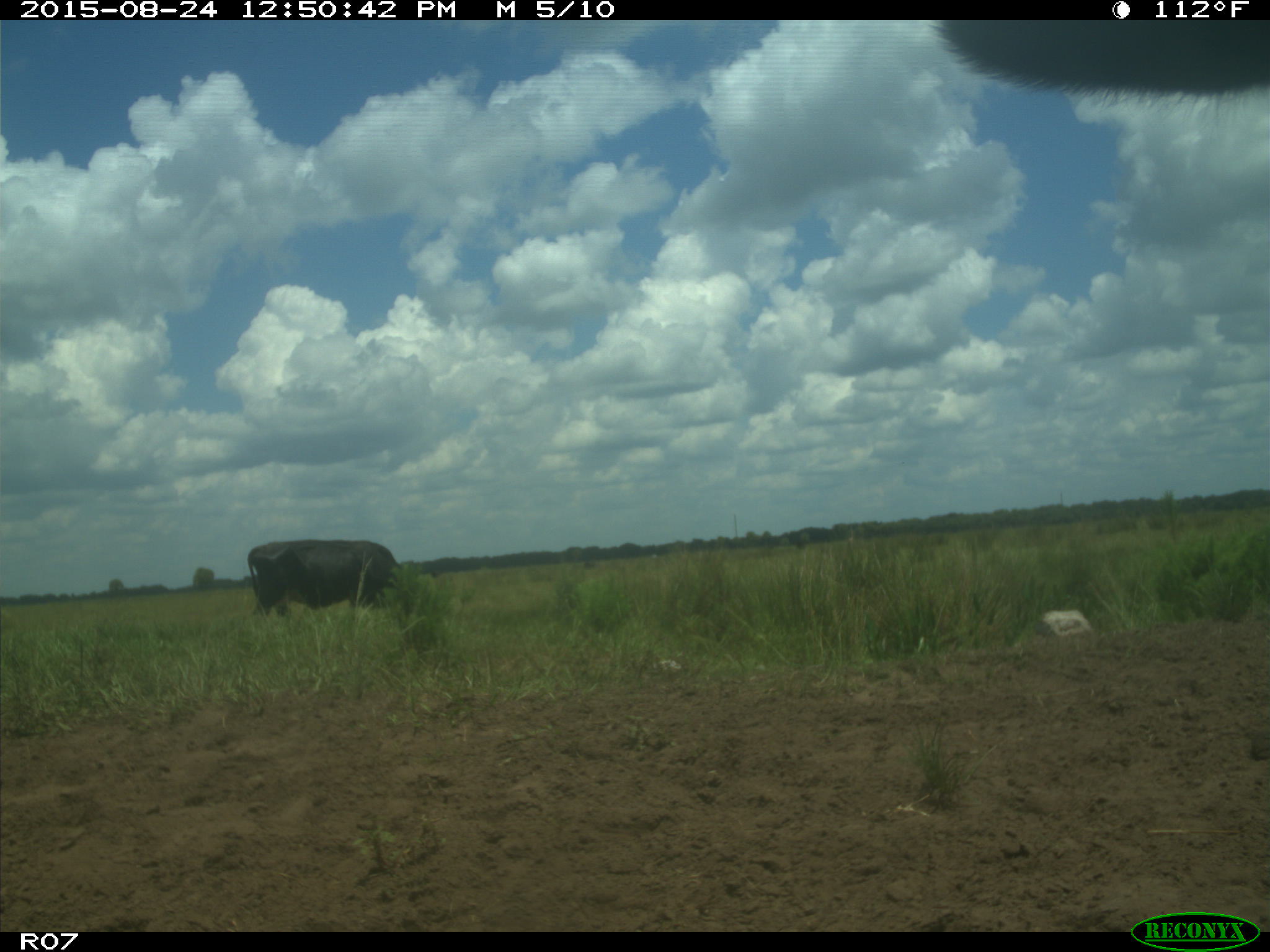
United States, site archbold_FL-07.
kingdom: Animalia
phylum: Chordata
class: Mammalia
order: Artiodactyla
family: Bovidae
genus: Bos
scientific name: Bos taurus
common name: domestic cow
Bos taurus (domestic cow).